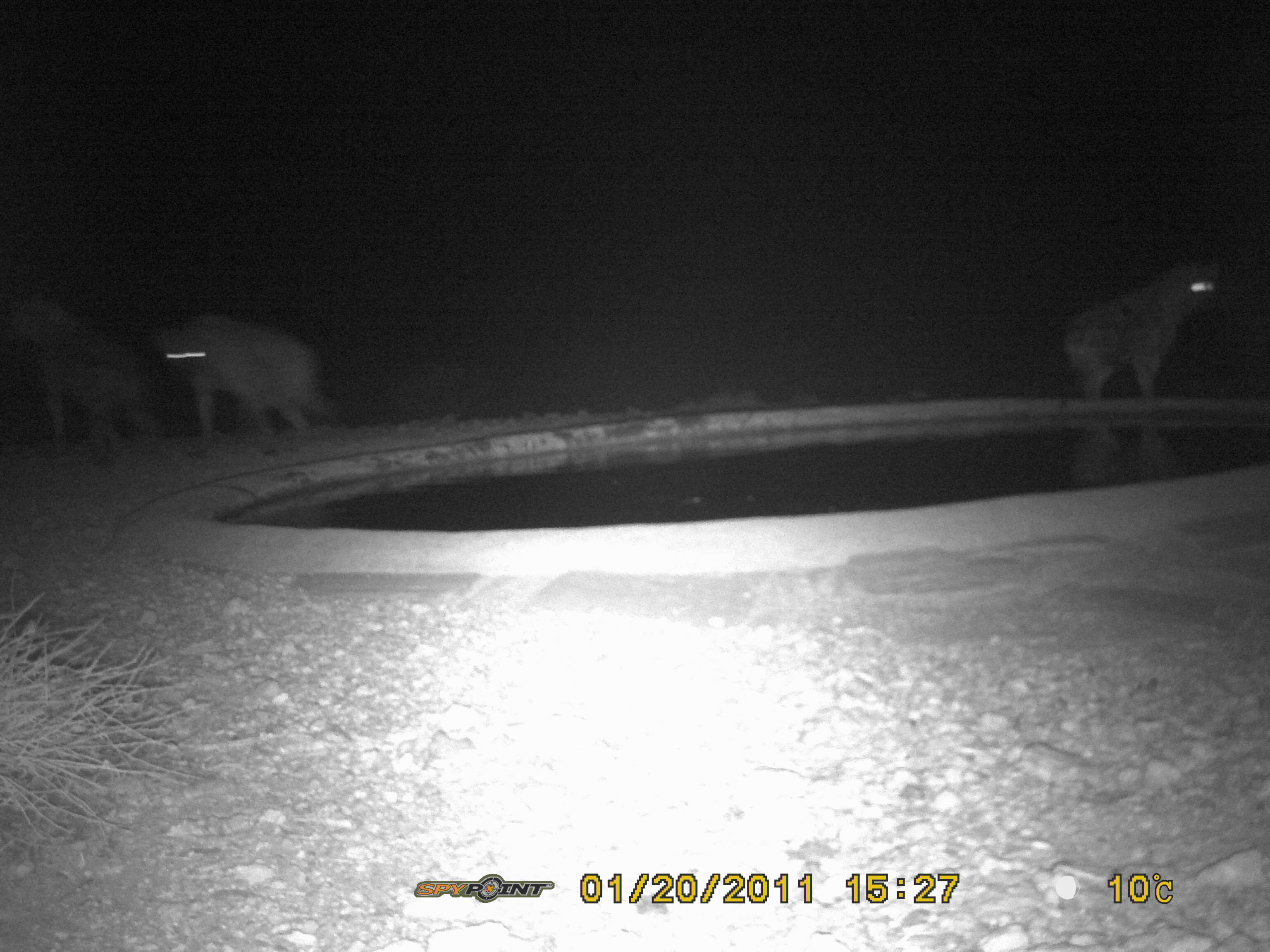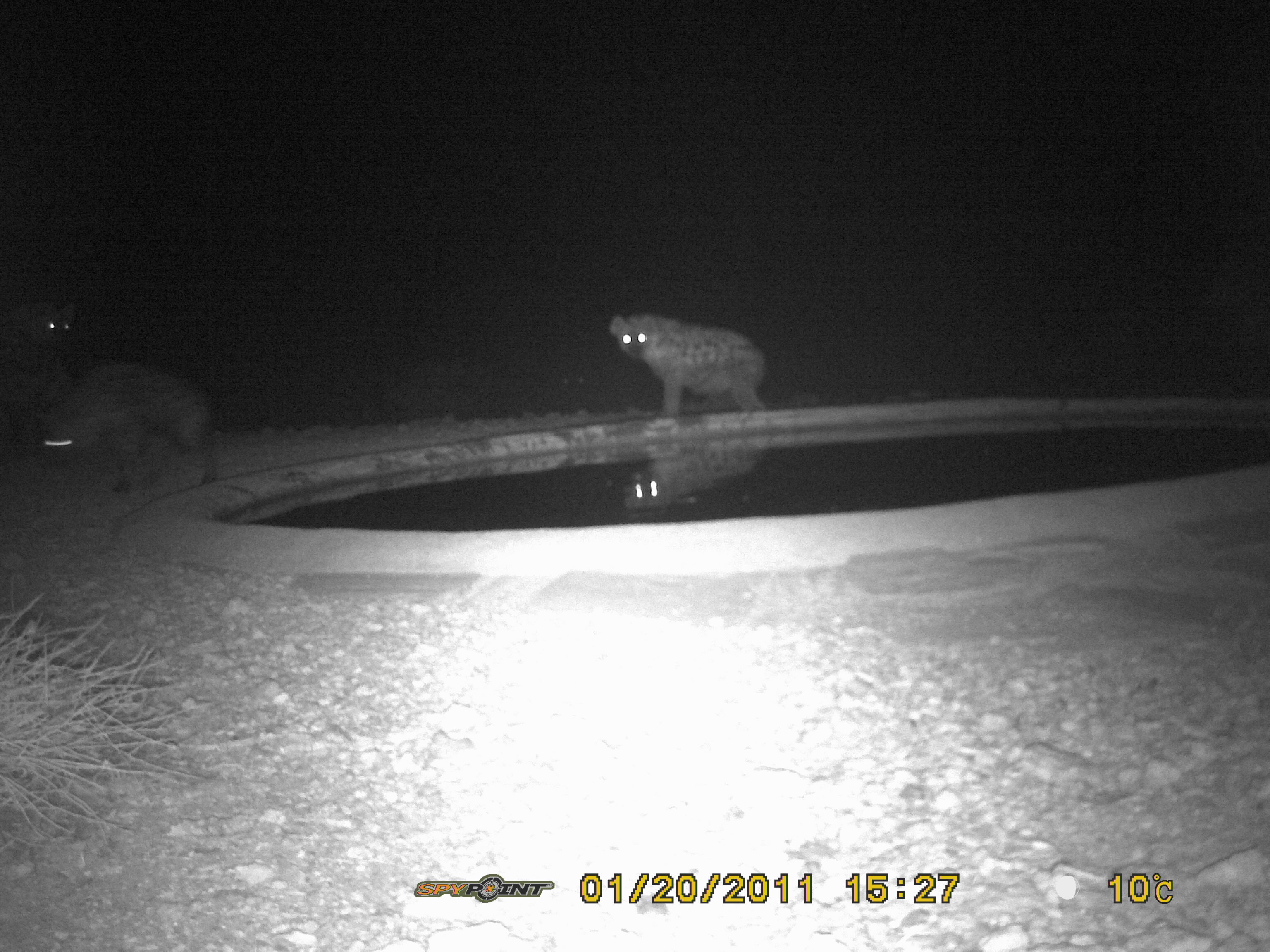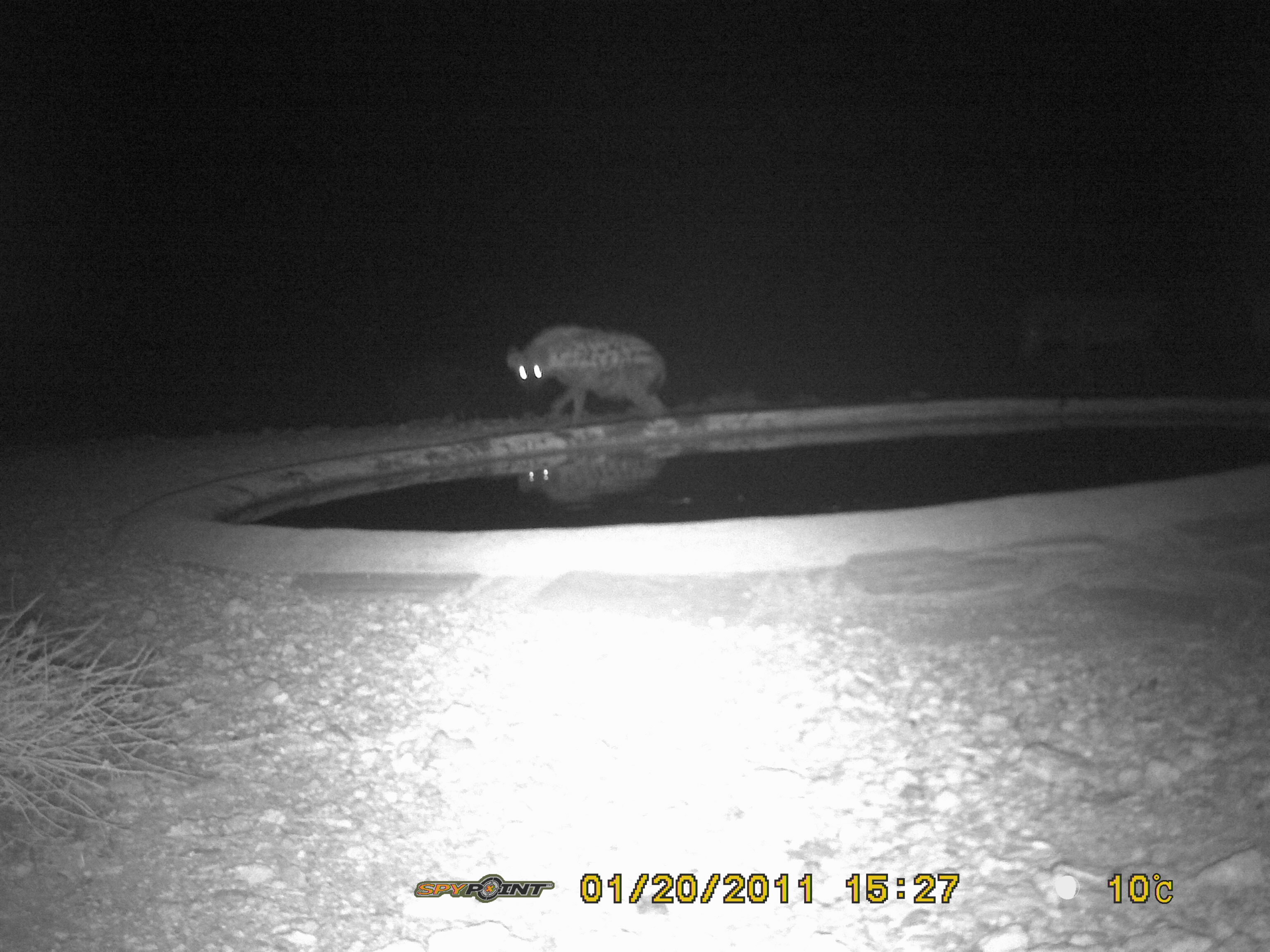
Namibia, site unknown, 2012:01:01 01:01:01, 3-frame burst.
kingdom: Animalia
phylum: Chordata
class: Mammalia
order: Carnivora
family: Hyaenidae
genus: Crocuta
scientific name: Crocuta crocuta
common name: spotted hyena